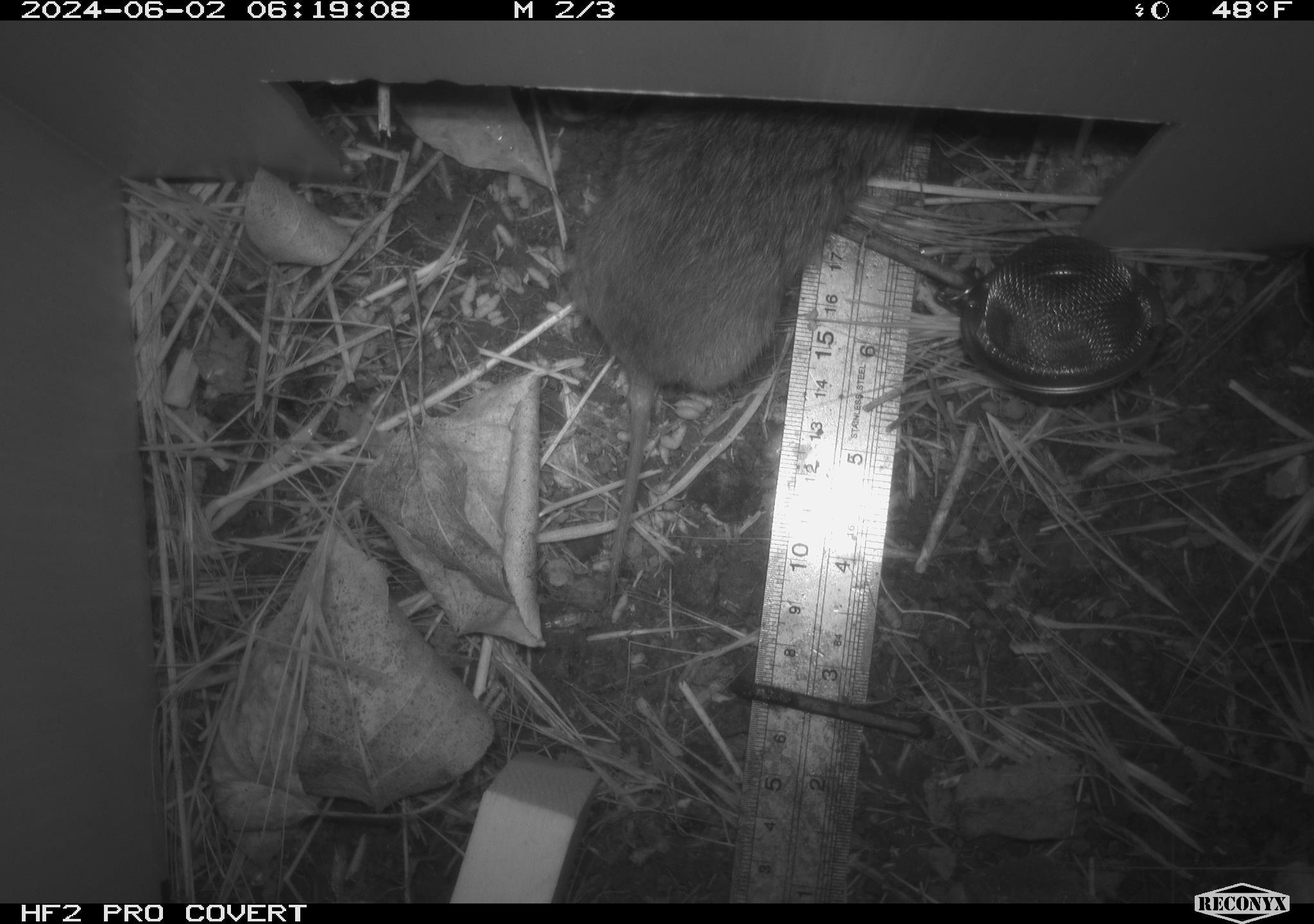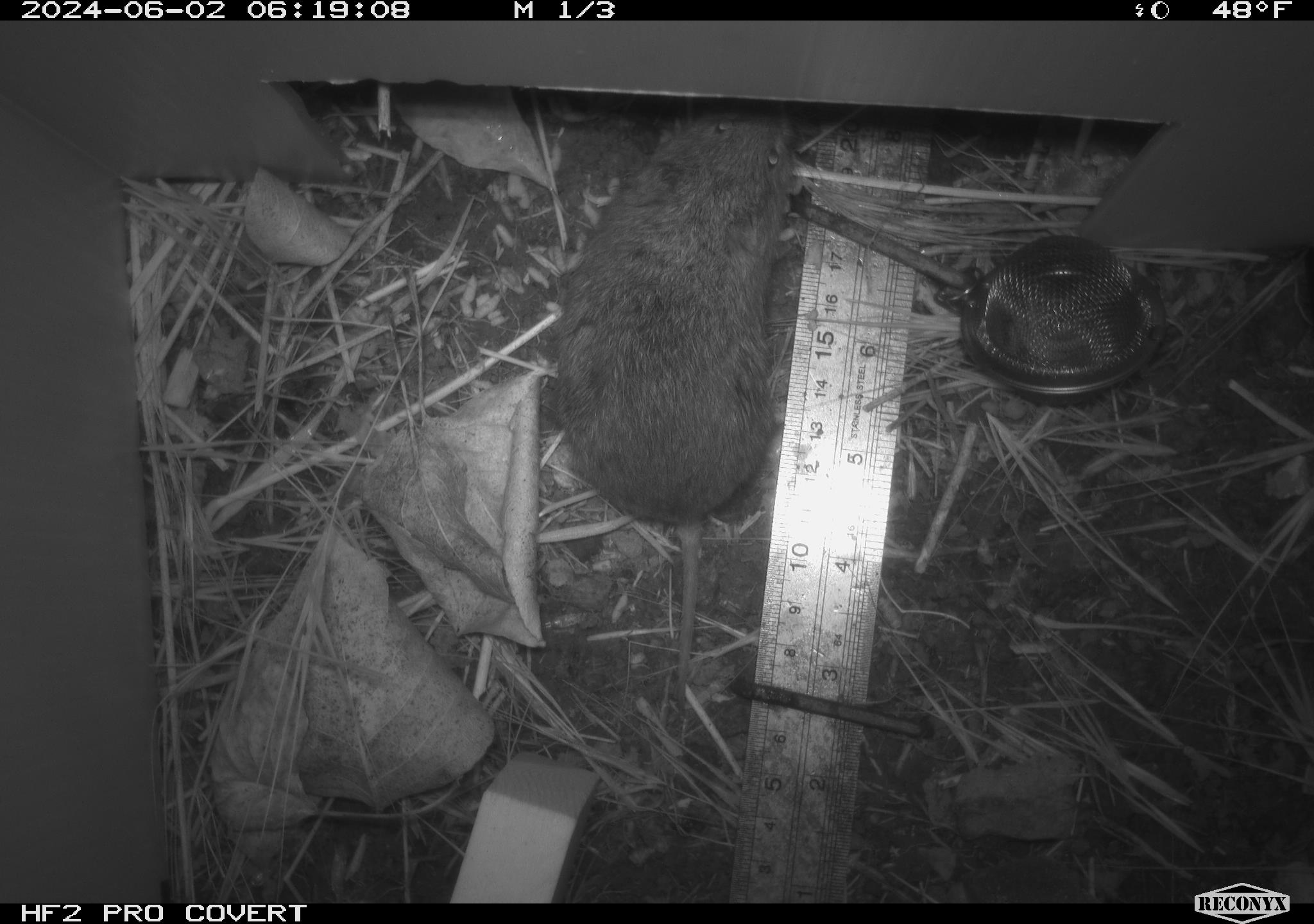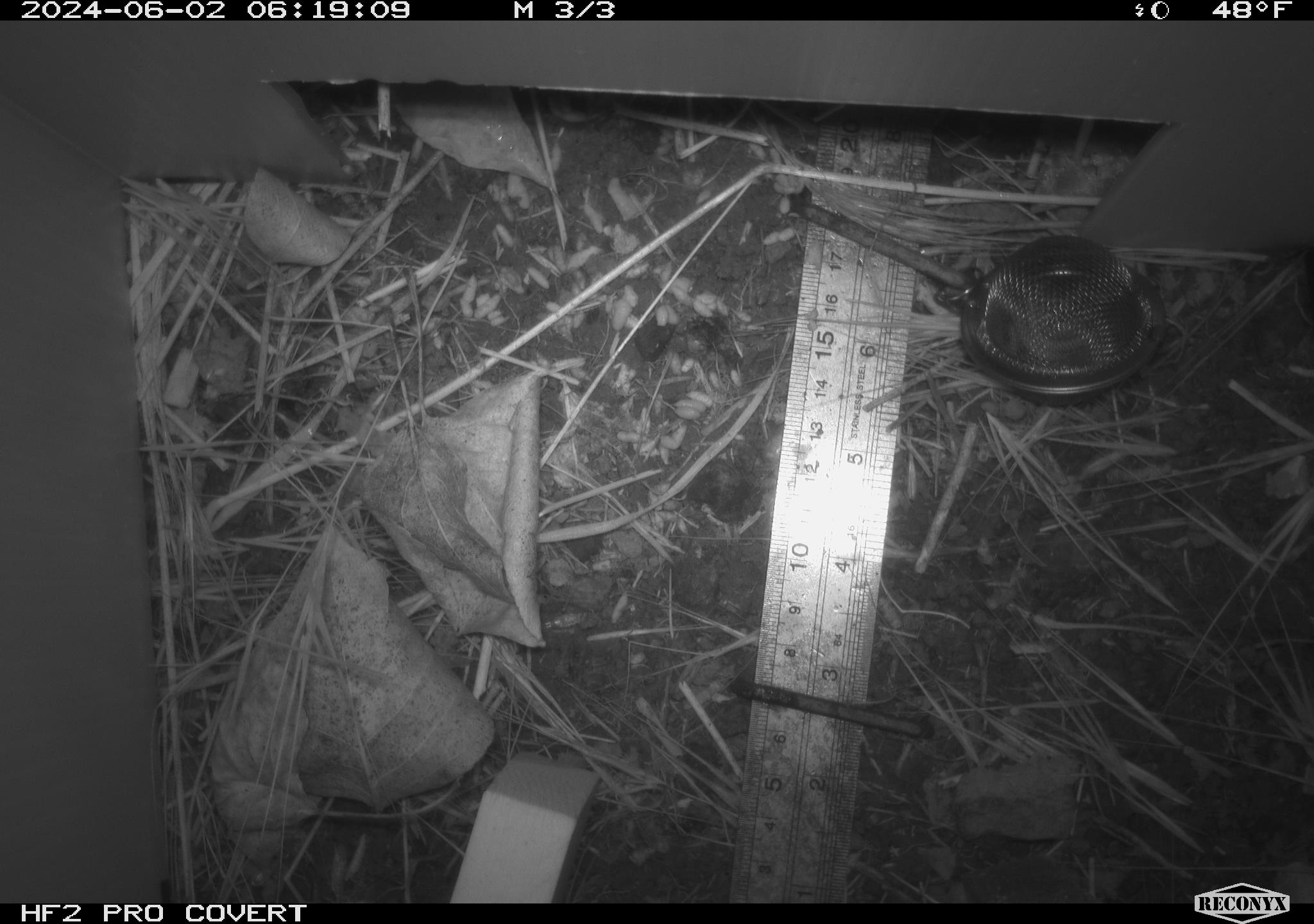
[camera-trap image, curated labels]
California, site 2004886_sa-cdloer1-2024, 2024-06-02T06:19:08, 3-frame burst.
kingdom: Animalia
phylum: Chordata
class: Mammalia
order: Rodentia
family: Cricetidae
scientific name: Arvicolinae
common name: voles, lemmings, and muskrats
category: arvicolinae subfamily